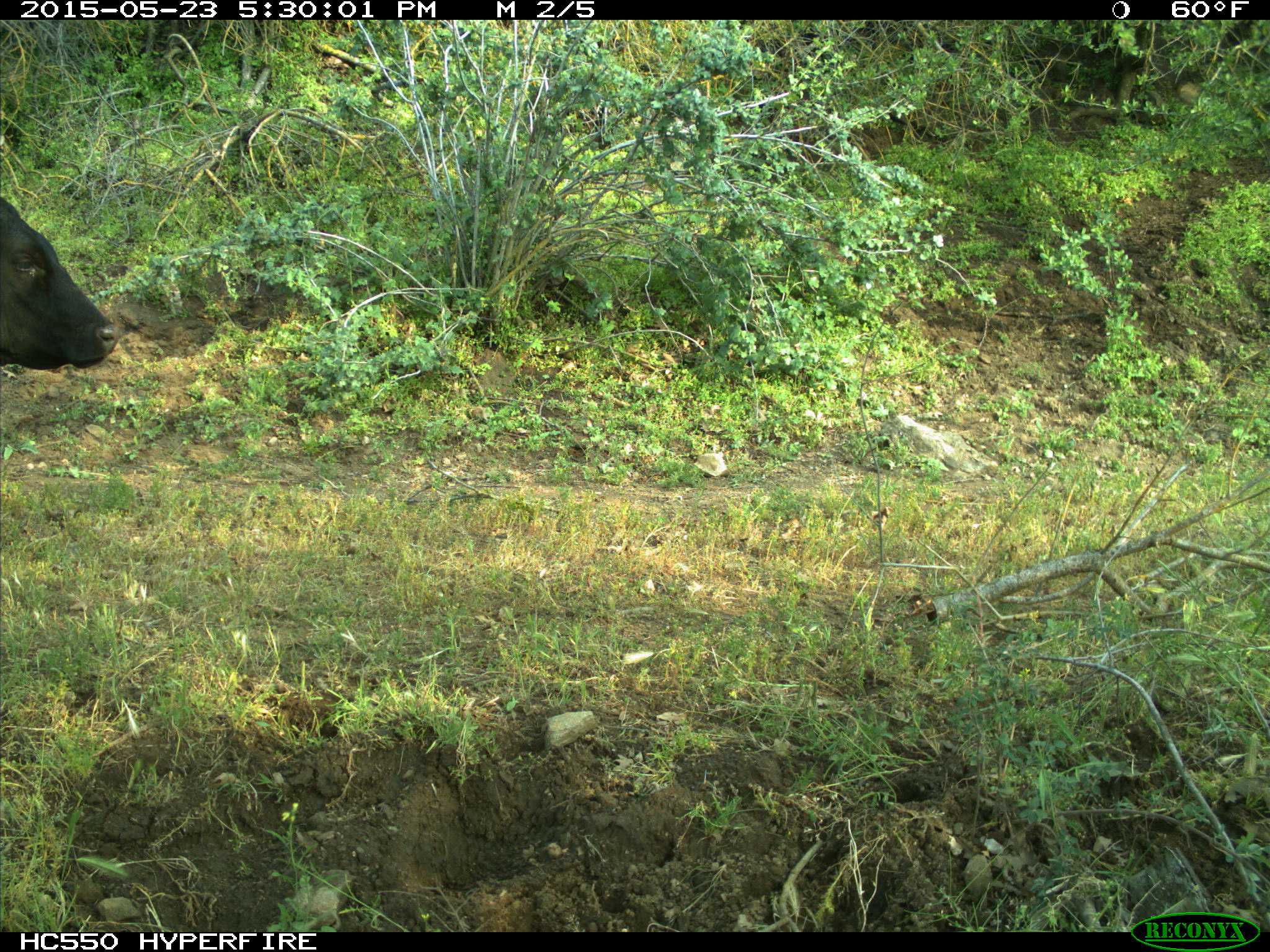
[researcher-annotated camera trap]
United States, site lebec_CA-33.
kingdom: Animalia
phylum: Chordata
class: Mammalia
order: Artiodactyla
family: Bovidae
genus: Bos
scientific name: Bos taurus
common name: domestic cow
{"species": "Bos taurus (domestic cow)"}